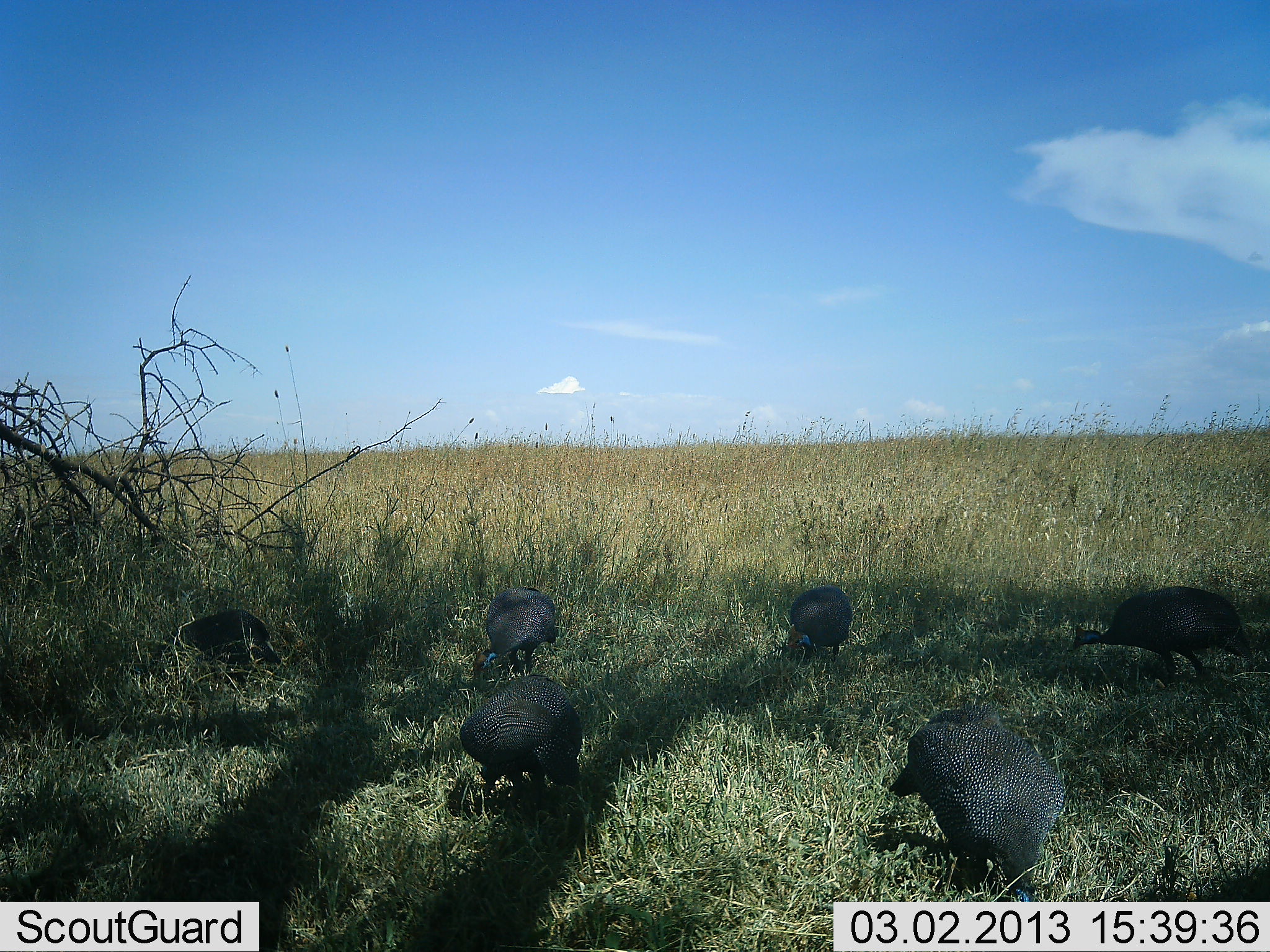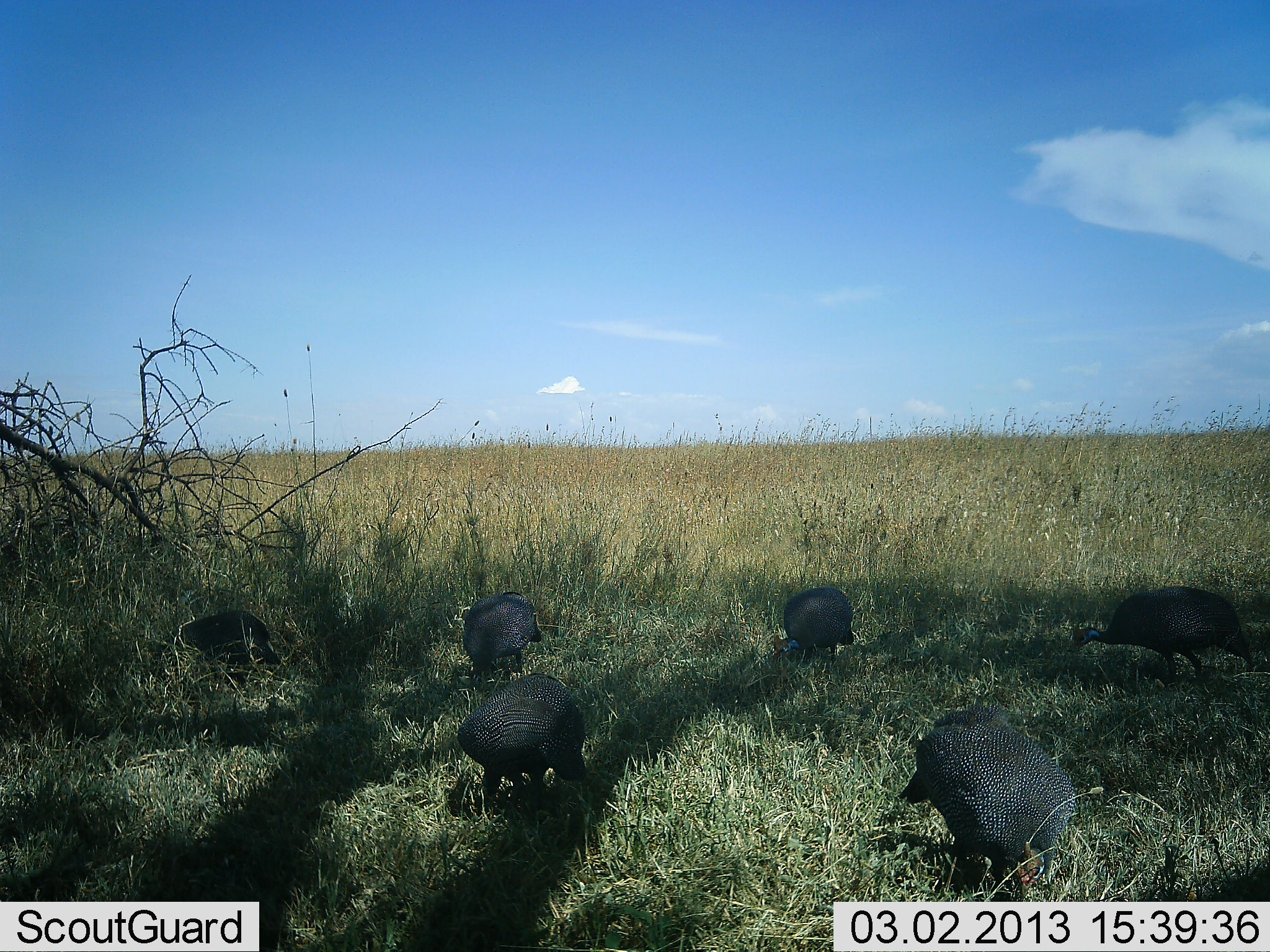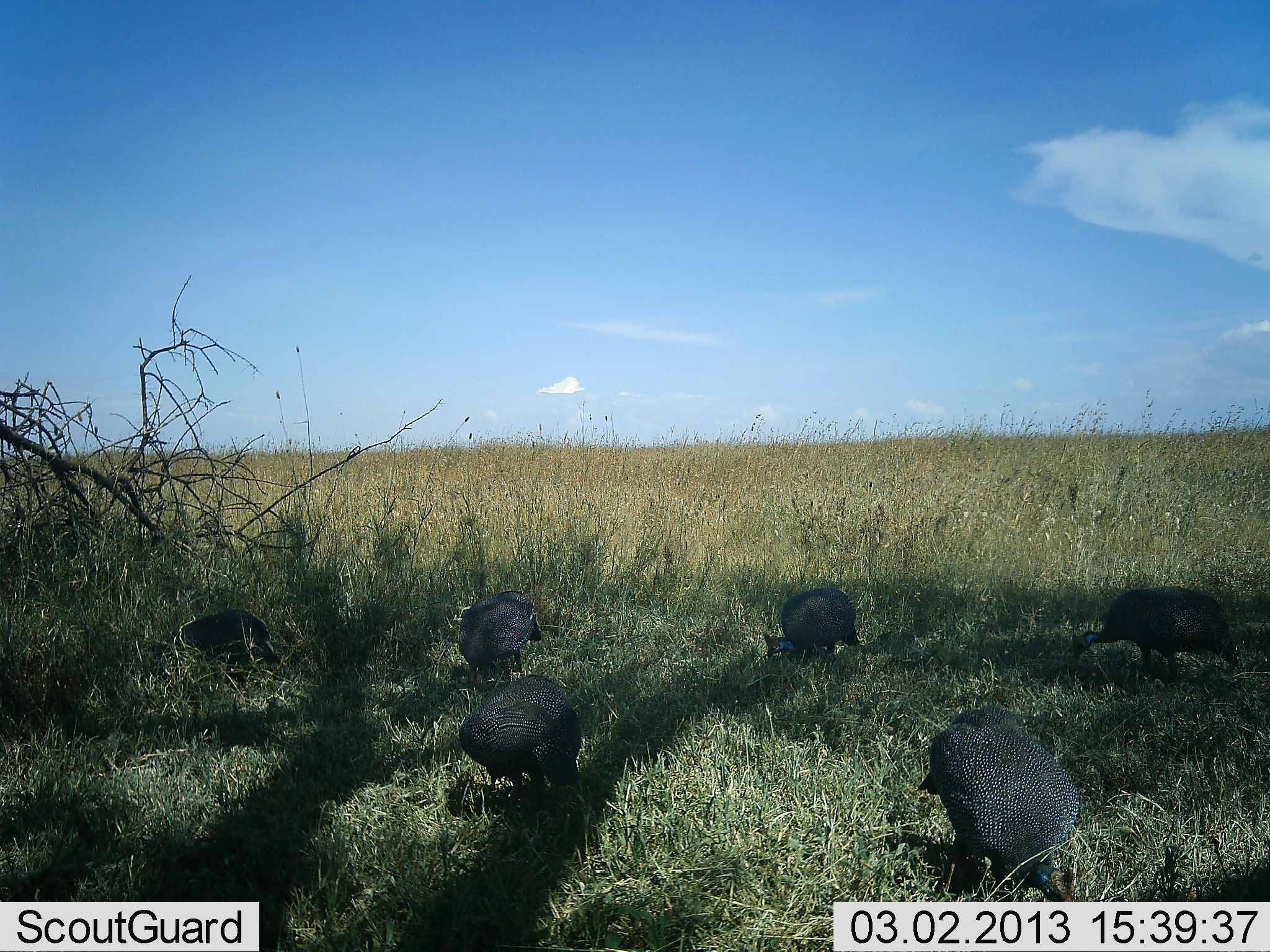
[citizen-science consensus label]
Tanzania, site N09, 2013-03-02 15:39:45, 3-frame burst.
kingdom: Animalia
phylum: Chordata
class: Aves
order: Galliformes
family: Numididae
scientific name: Numididae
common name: guinea fowl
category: guineafowl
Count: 6.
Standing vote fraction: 18%.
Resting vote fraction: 0%.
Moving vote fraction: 13%.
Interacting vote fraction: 3%.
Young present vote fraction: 0%.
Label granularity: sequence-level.